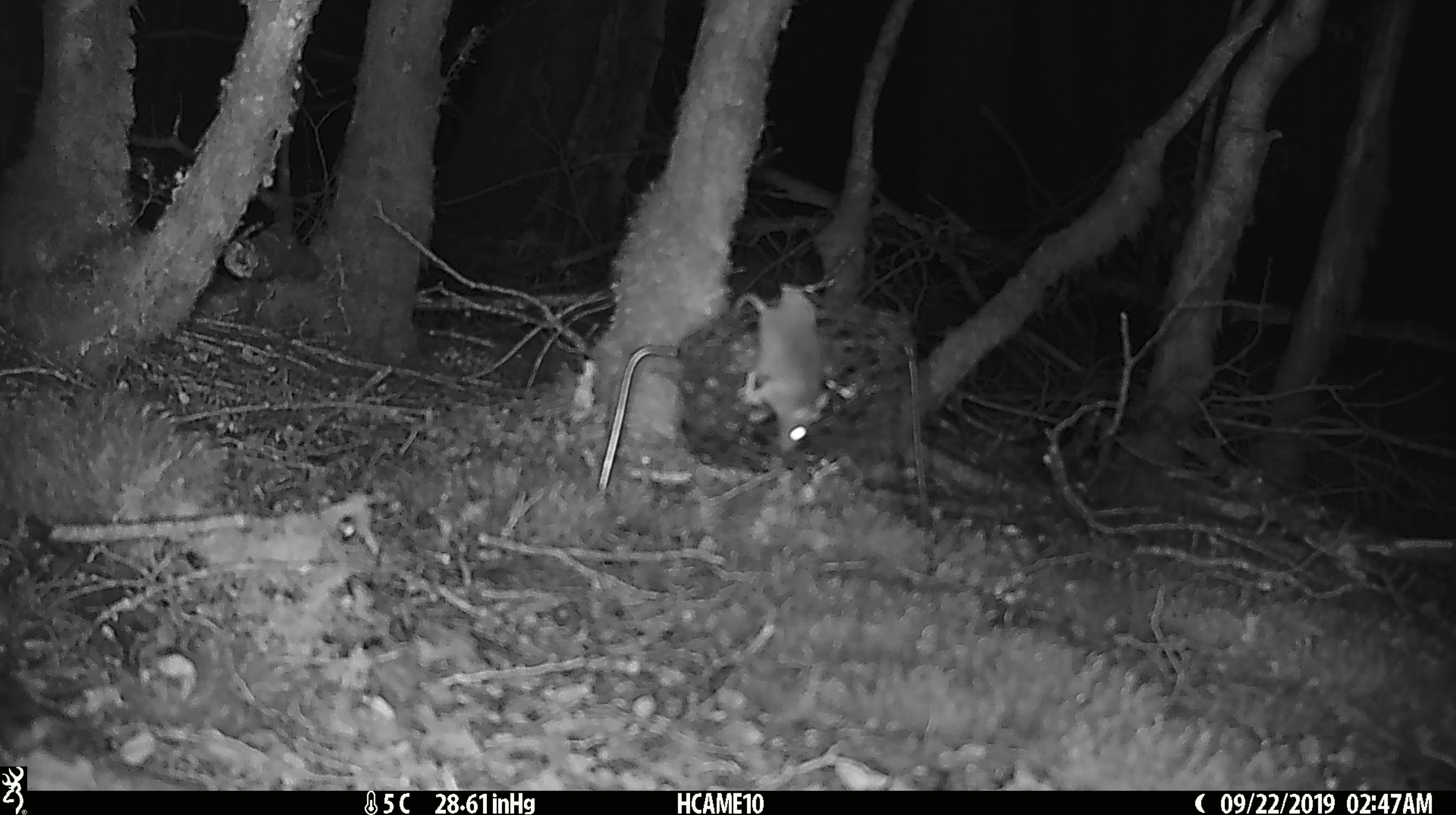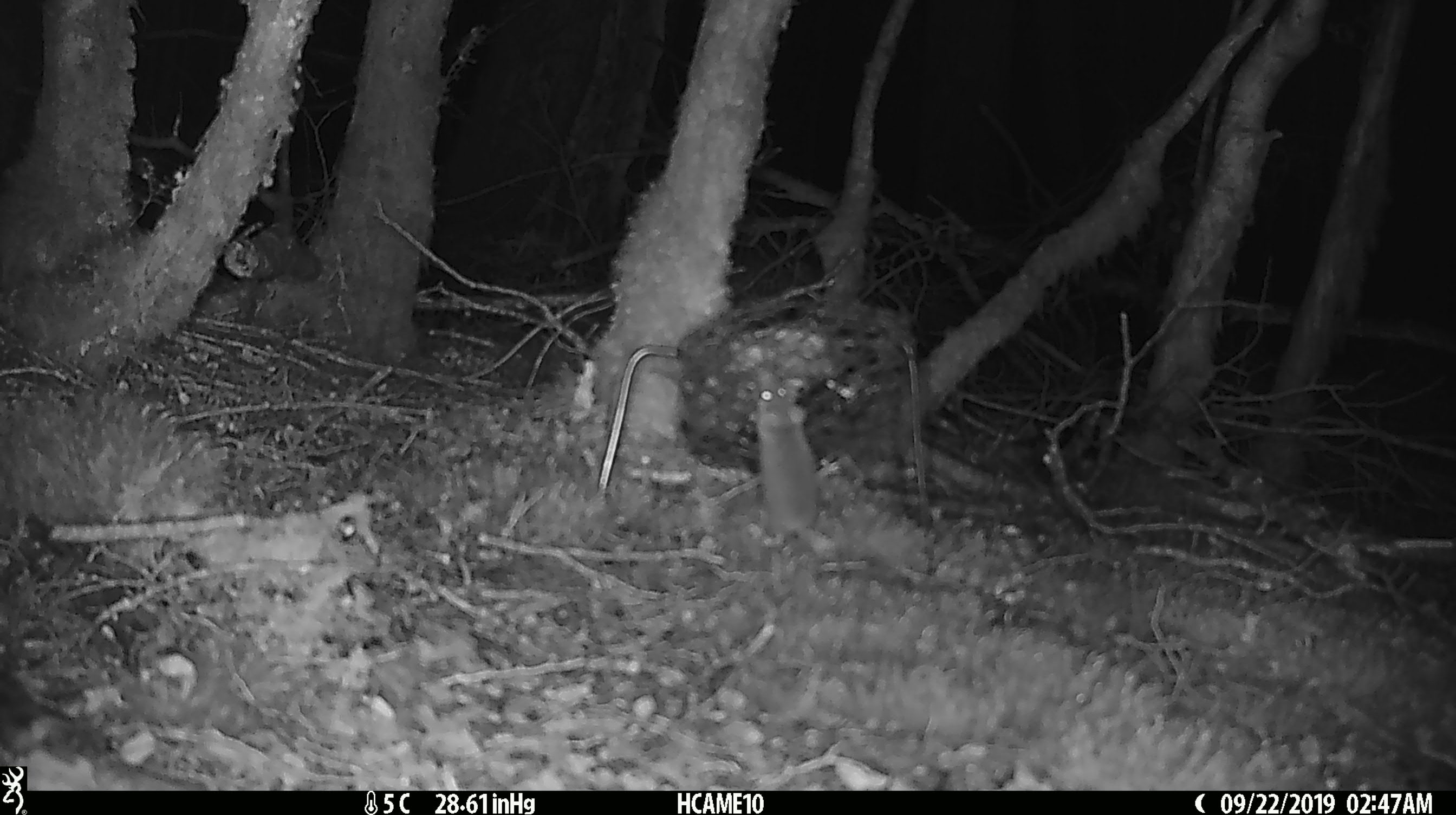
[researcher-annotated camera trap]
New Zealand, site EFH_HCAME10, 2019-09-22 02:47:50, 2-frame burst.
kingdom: Animalia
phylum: Chordata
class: Mammalia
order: Rodentia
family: Muridae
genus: Mus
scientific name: Mus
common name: mouse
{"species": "mouse (Mus)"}